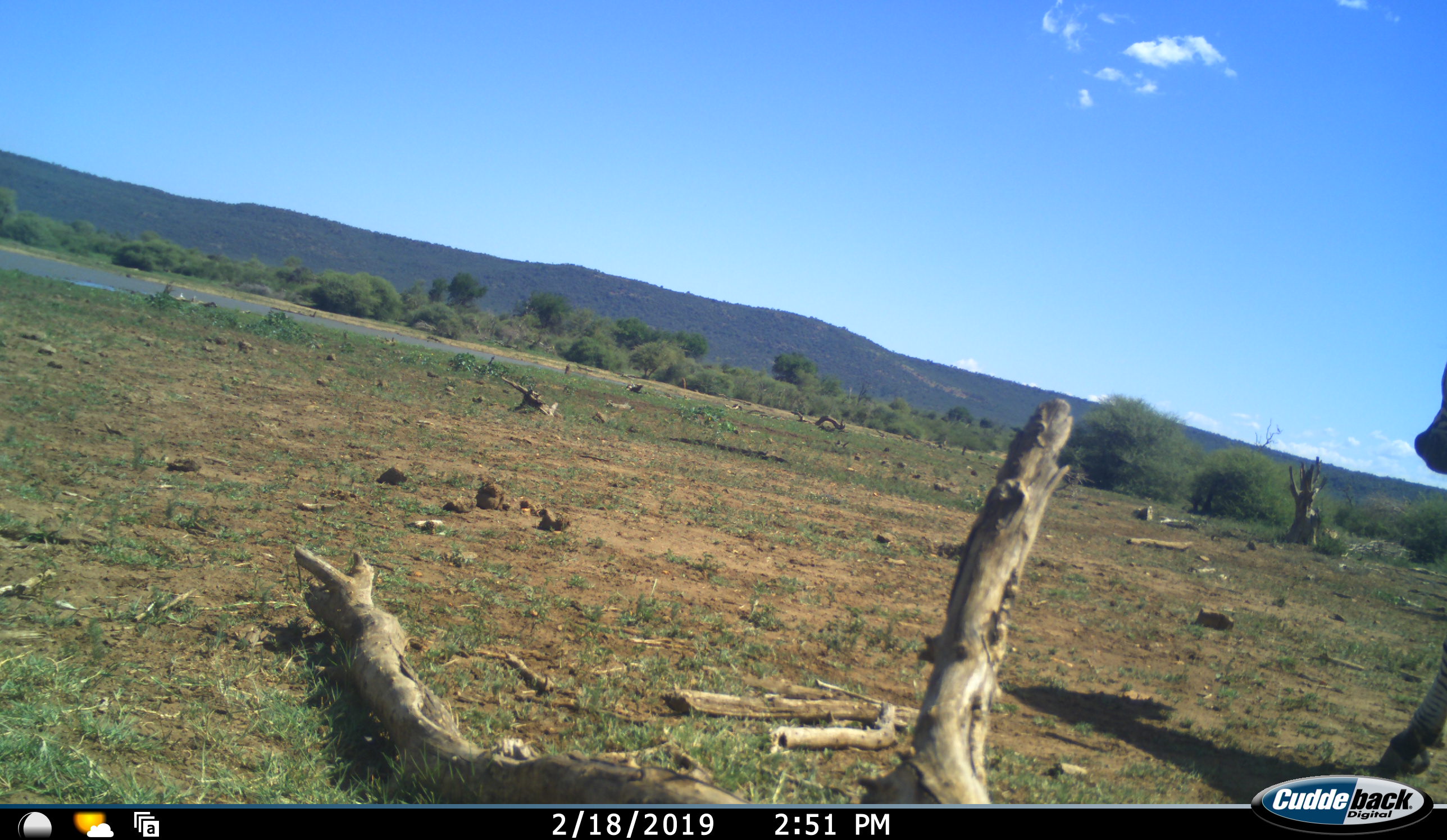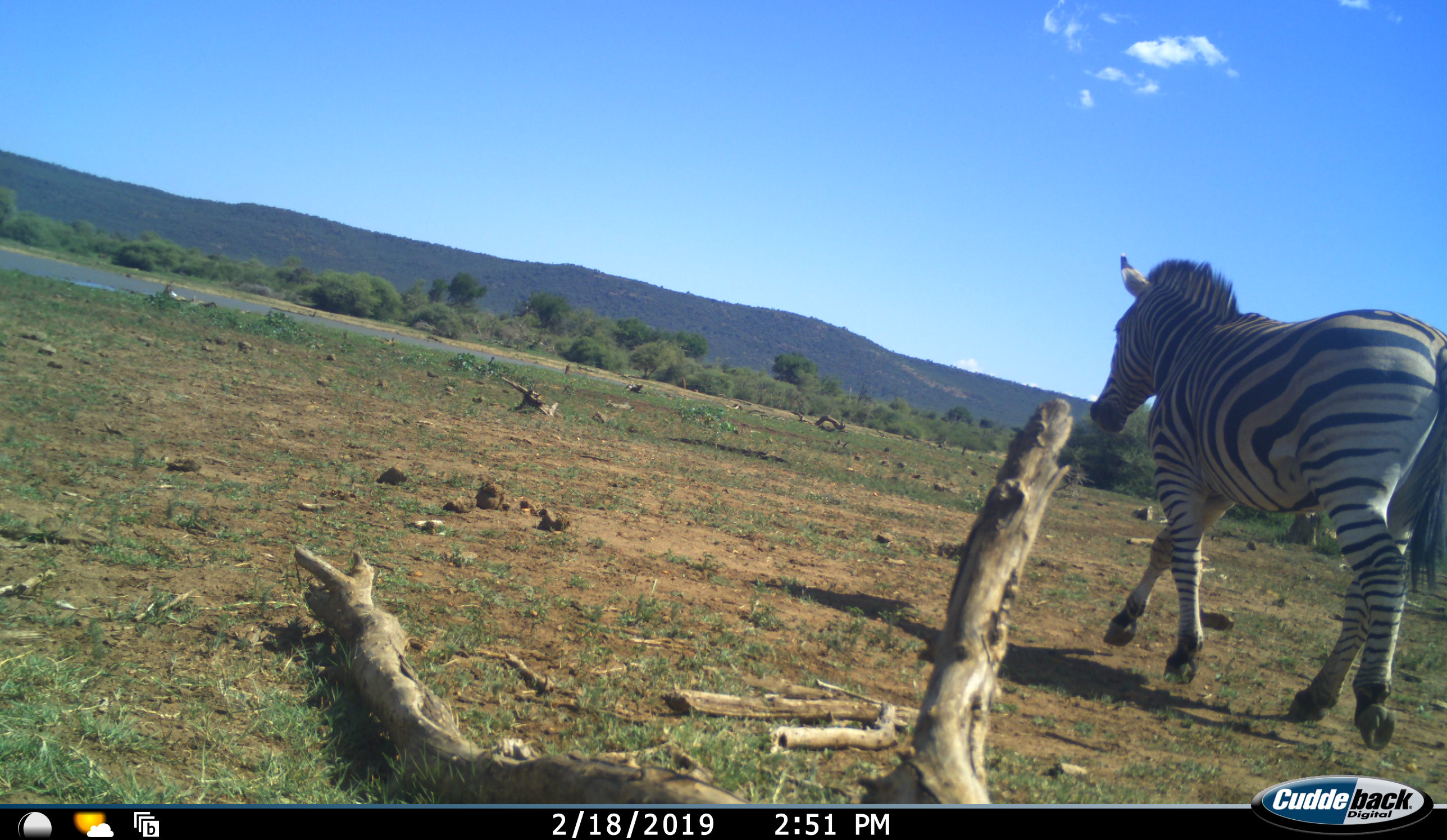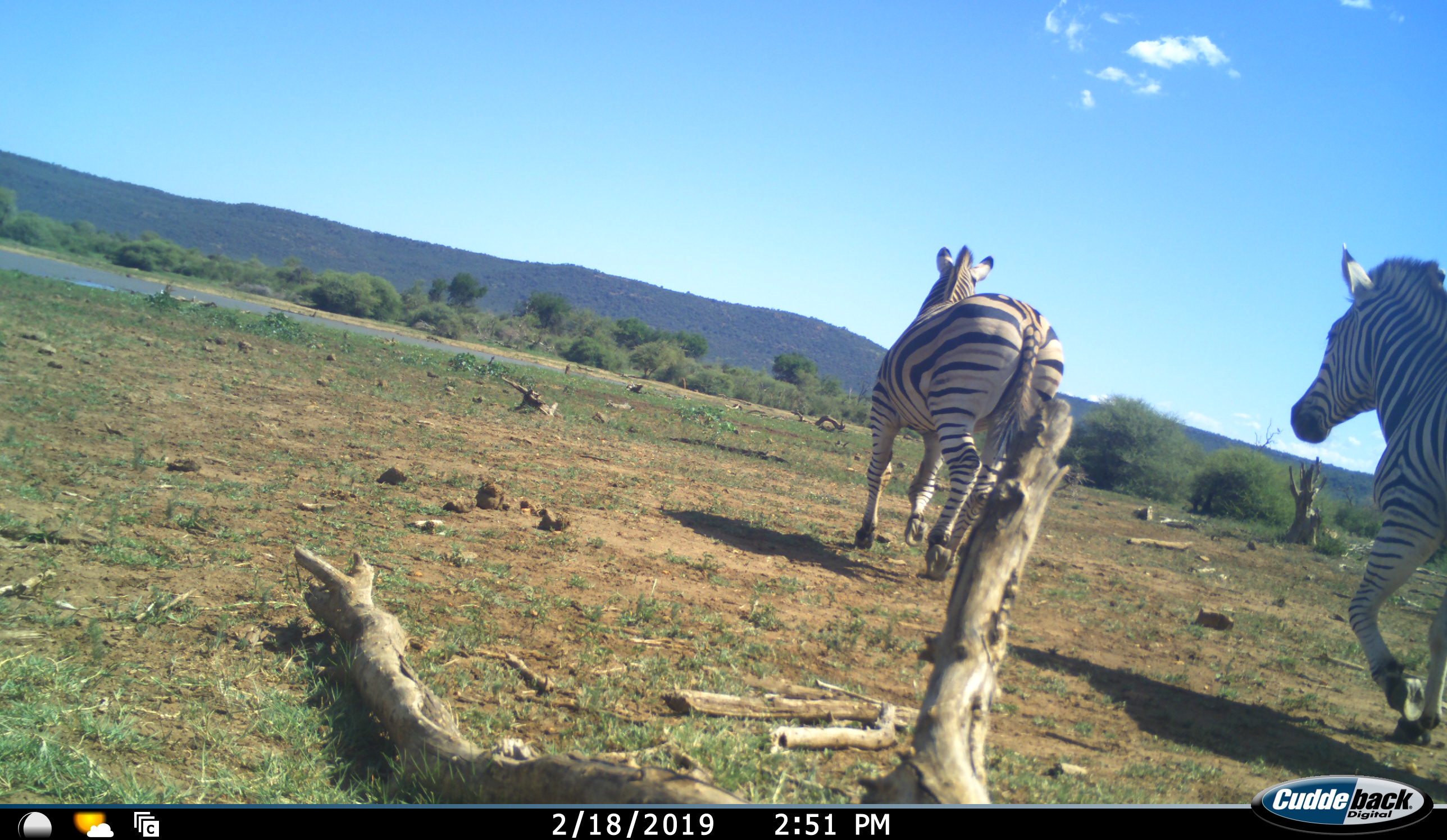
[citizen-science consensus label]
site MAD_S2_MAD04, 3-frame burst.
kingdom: Animalia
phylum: Chordata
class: Mammalia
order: Perissodactyla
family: Equidae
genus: Equus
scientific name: Equus quagga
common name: plains zebra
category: zebraplains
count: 2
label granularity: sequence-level